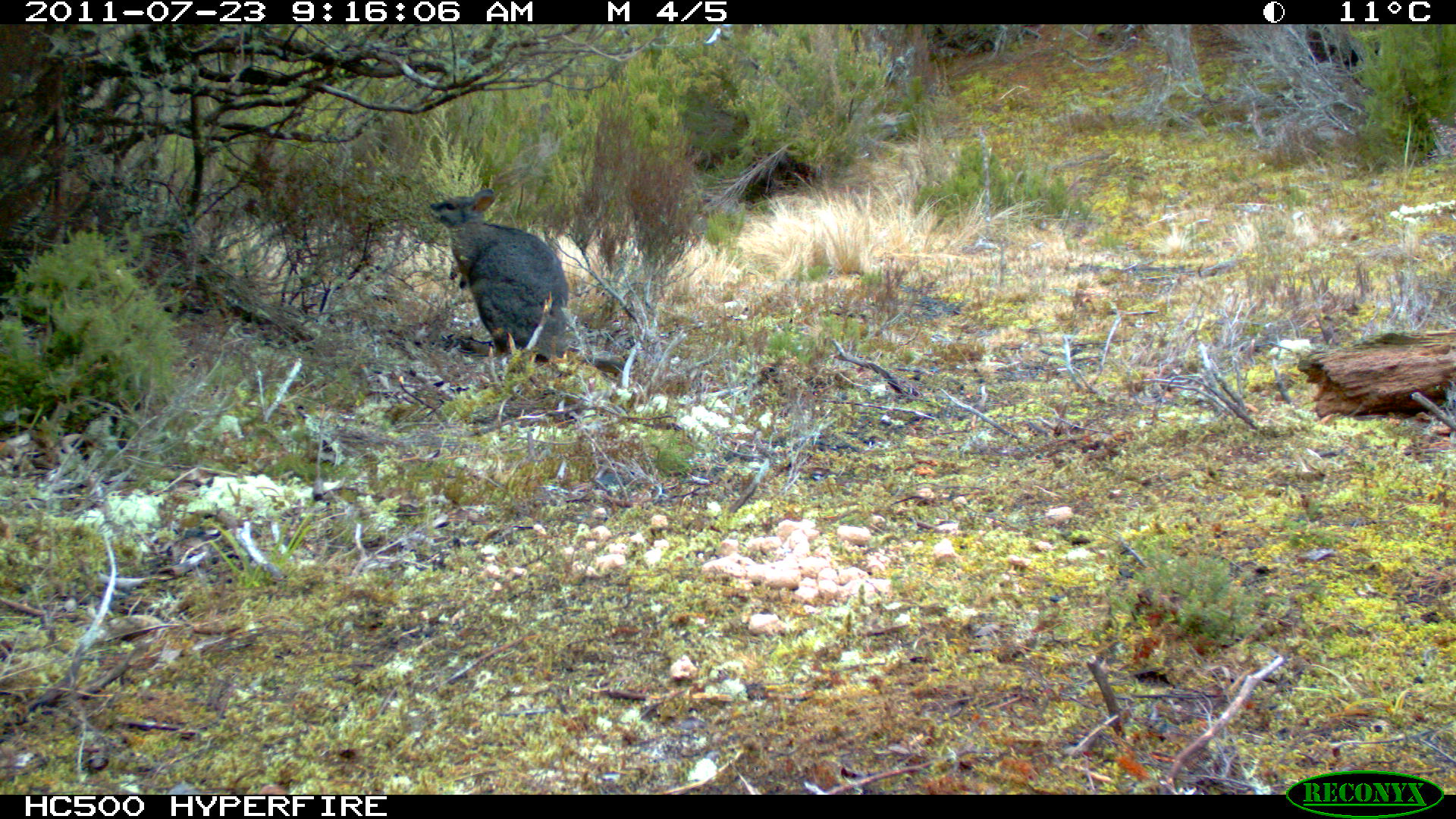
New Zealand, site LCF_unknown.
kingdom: Animalia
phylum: Chordata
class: Mammalia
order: Diprotodontia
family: Macropodidae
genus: Notamacropus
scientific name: Notamacropus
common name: wallaby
Wallaby (Notamacropus).